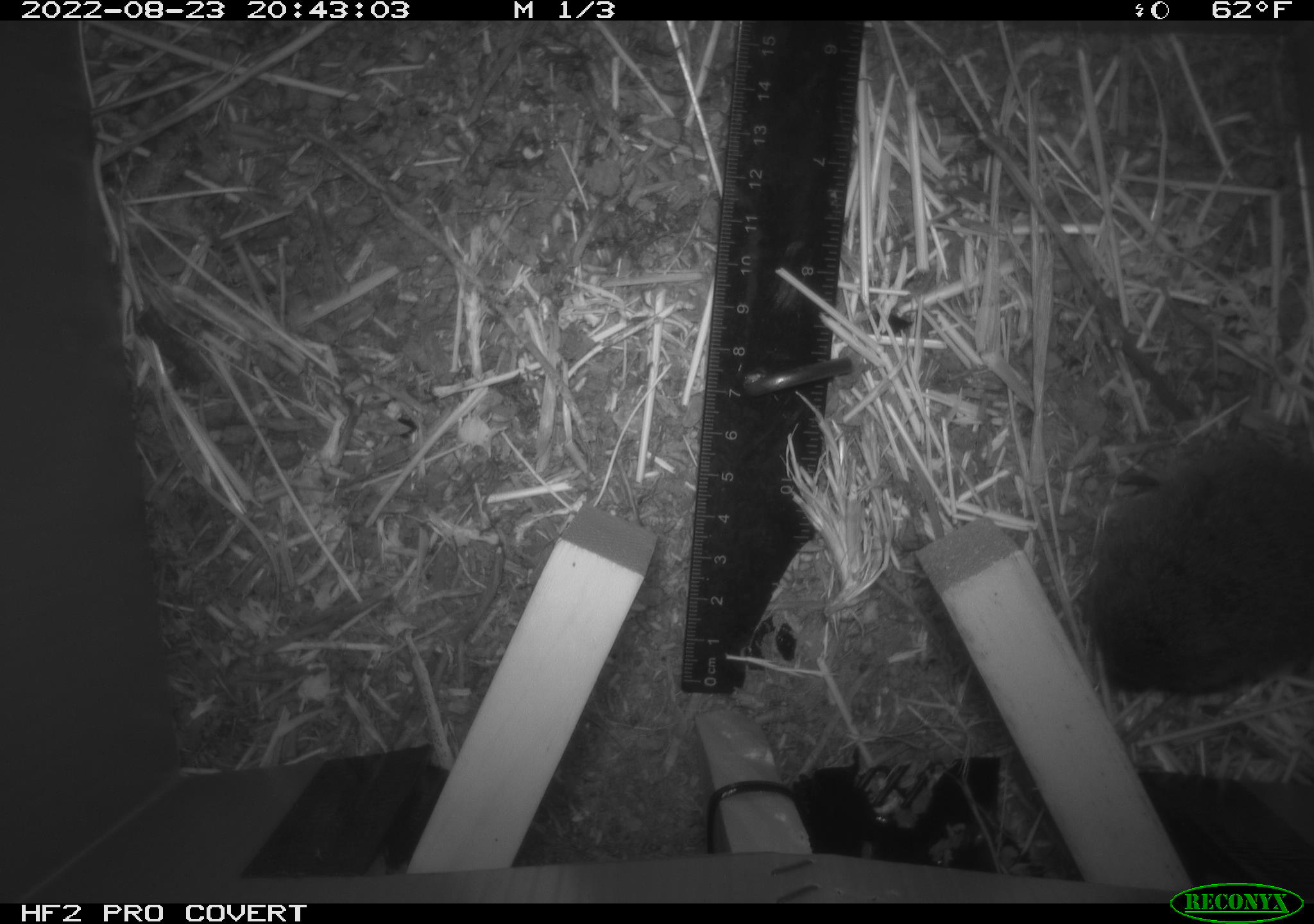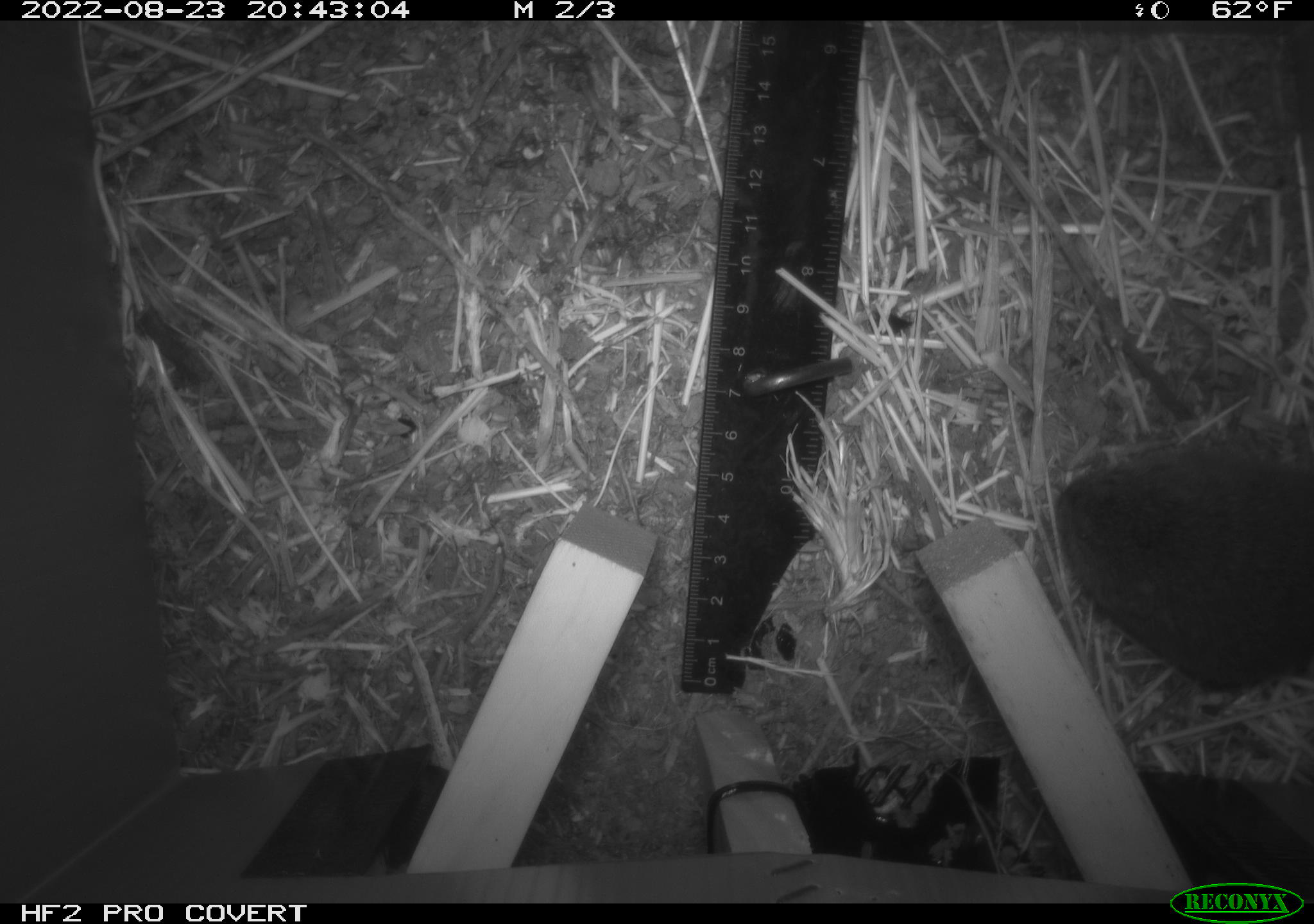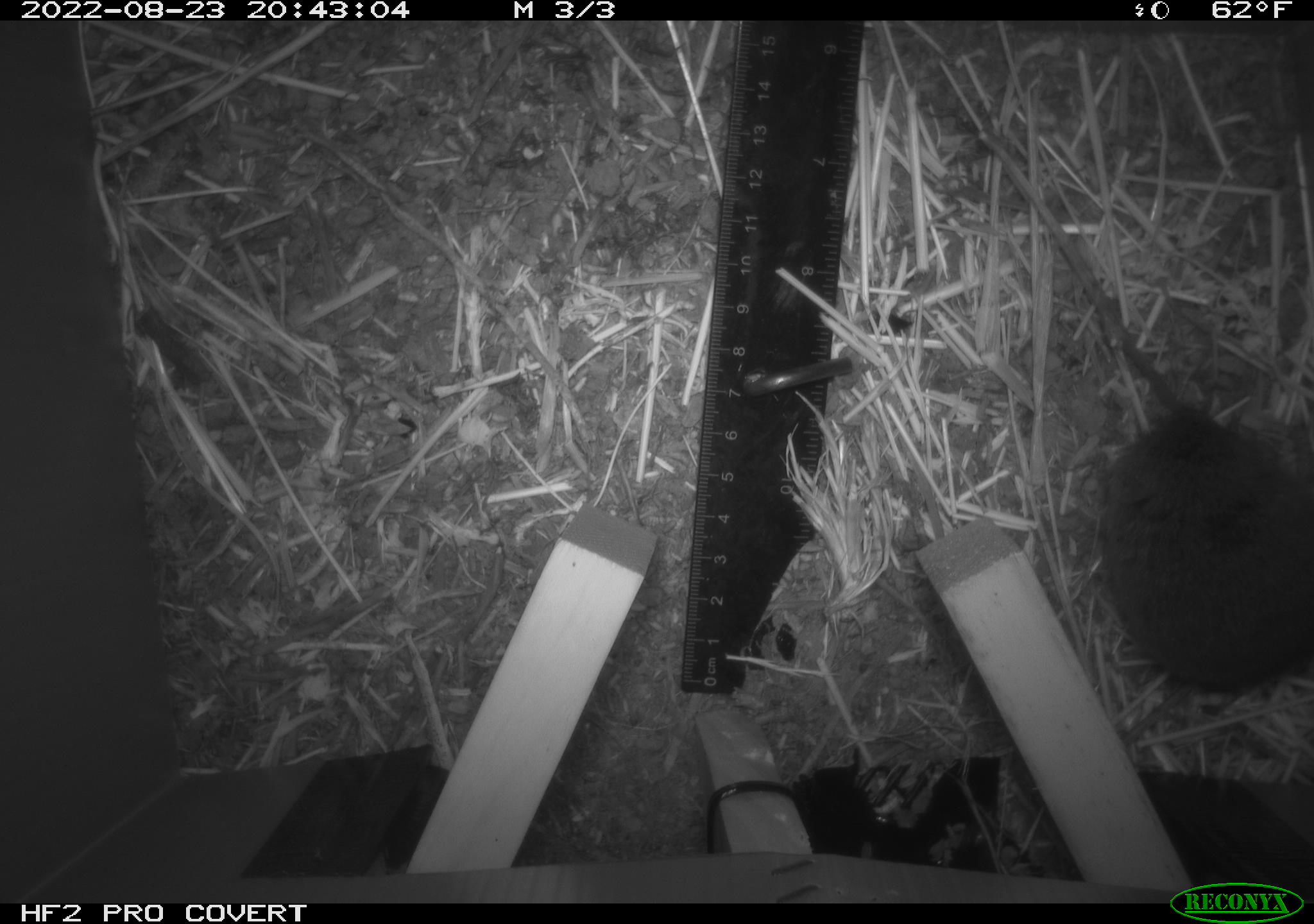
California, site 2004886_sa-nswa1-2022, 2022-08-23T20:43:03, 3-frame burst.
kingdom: Animalia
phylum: Chordata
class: Mammalia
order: Rodentia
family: Cricetidae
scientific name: Cricetidae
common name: hamsters, voles, lemmings, and allies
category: cricetidae family